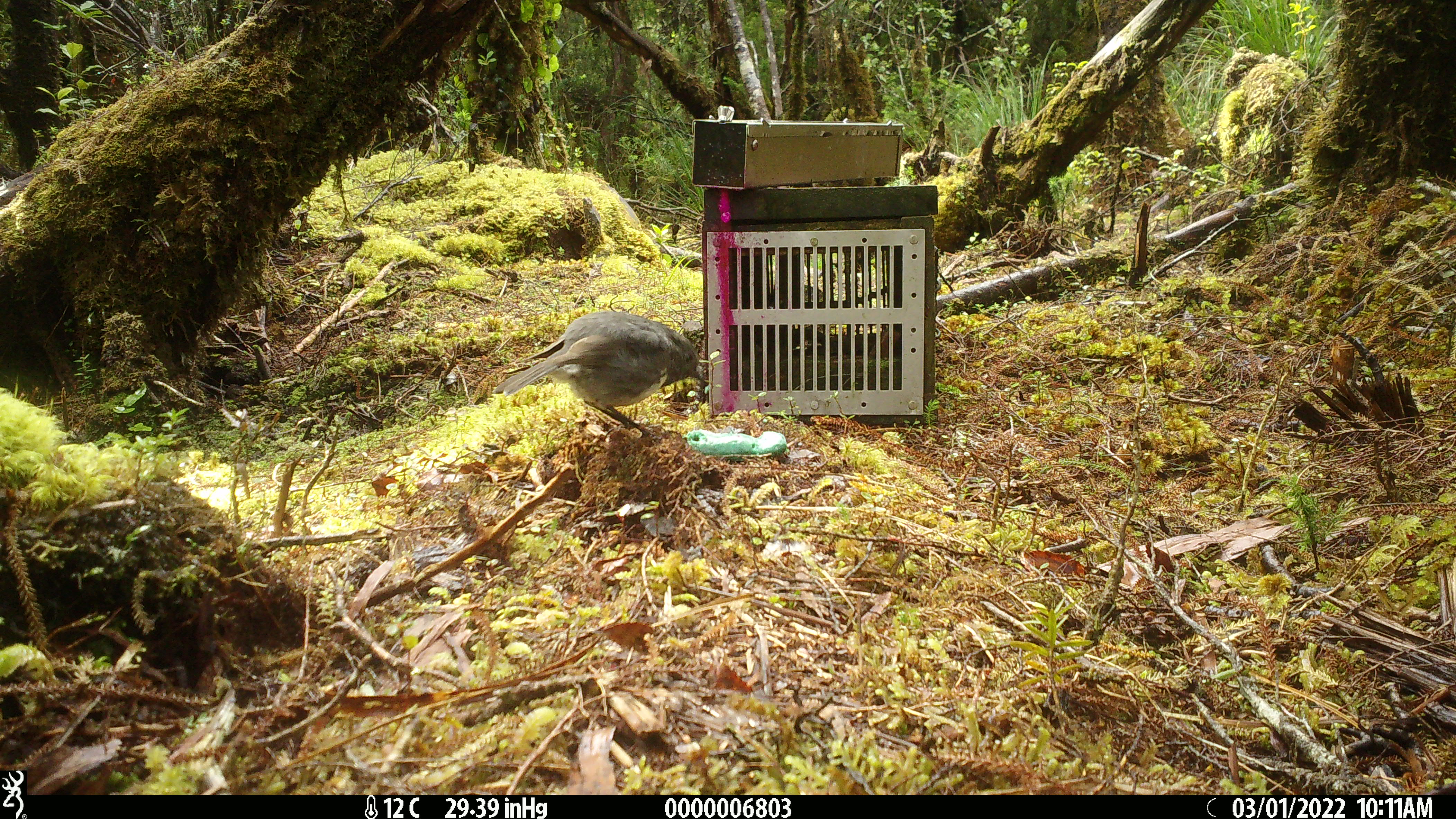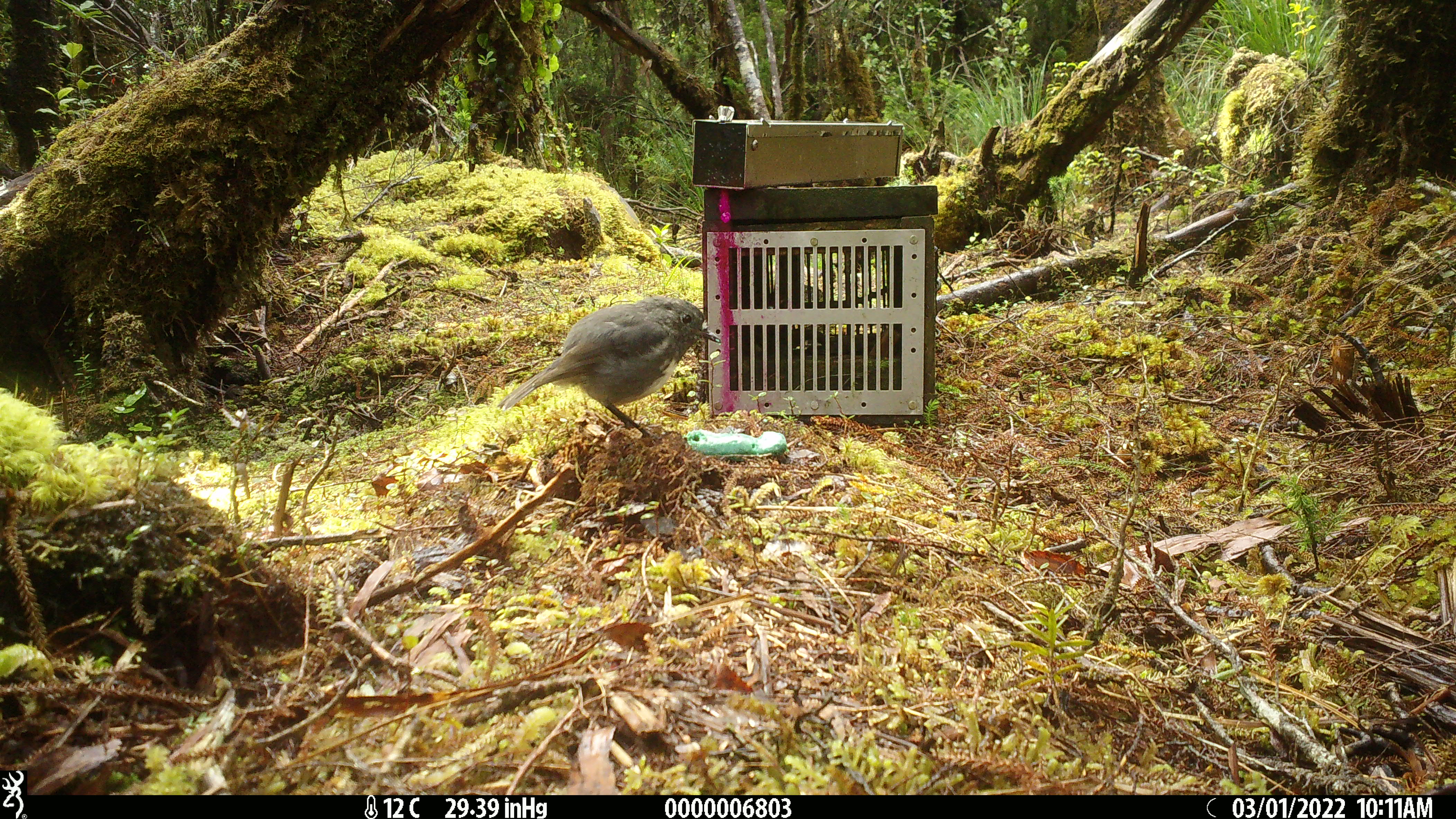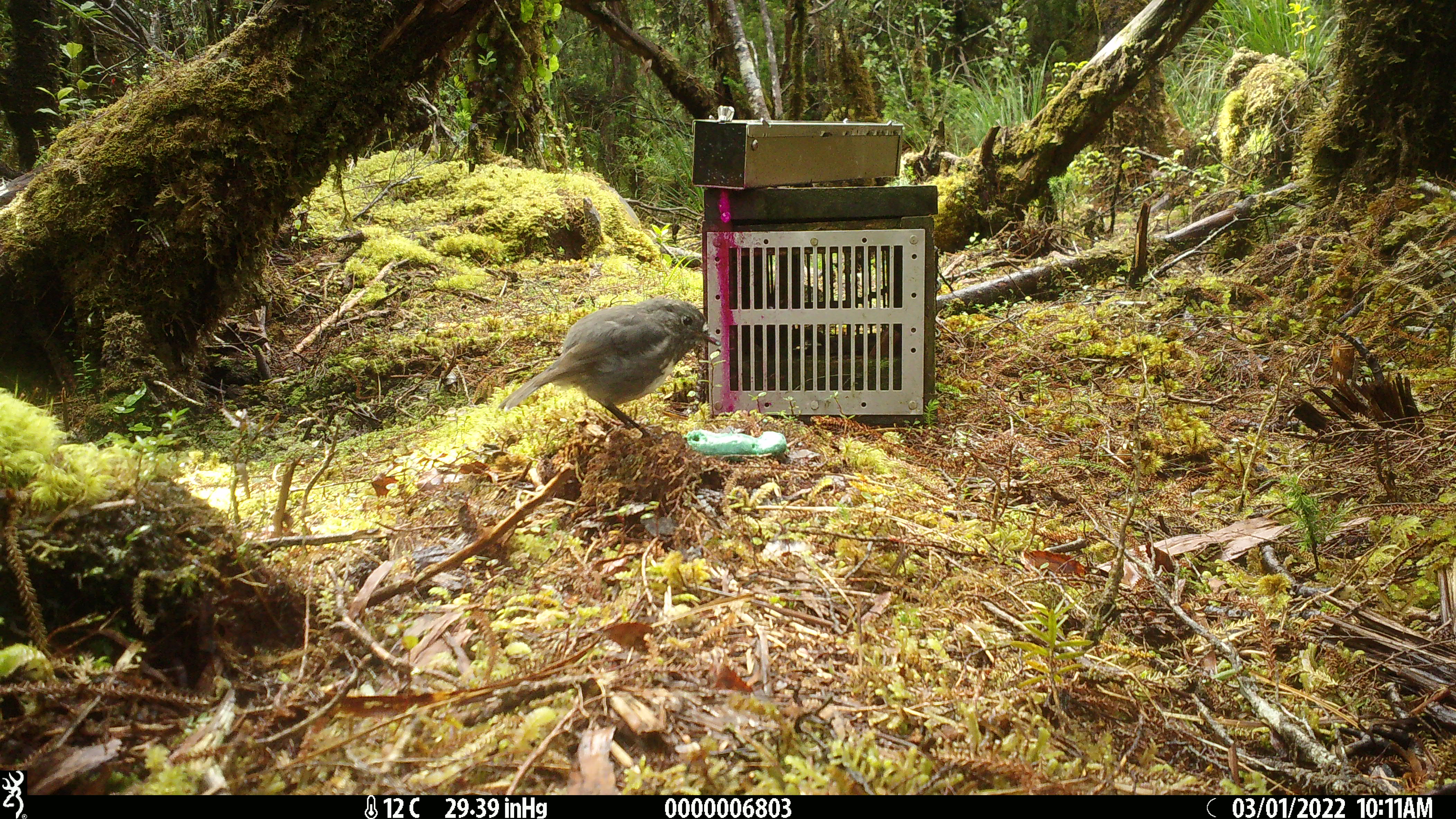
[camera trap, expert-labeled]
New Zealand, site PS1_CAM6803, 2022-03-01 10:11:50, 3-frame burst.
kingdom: Animalia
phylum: Chordata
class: Aves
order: Passeriformes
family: Petroicidae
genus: Petroica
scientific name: Petroica australis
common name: new zealand robin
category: robin